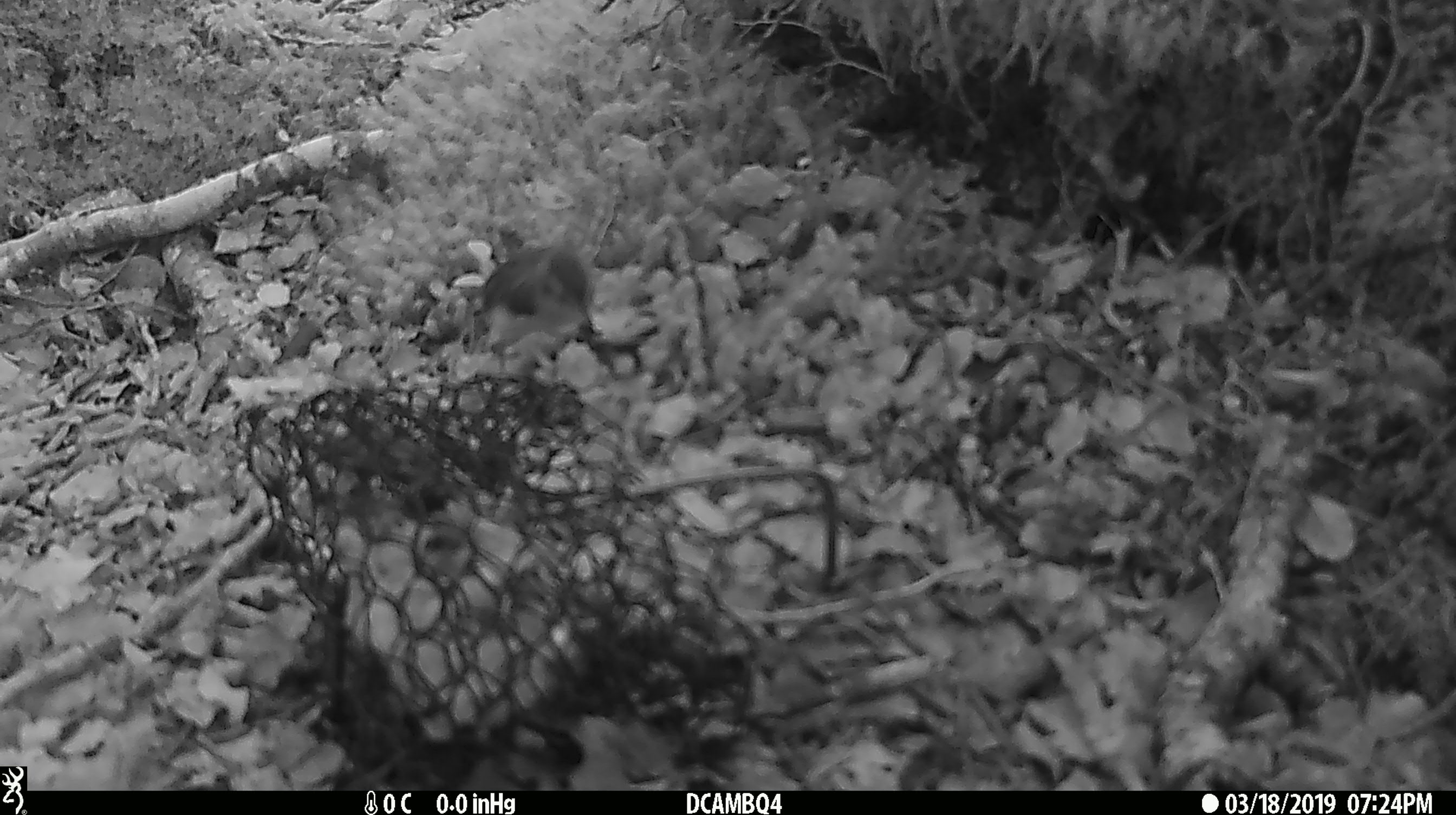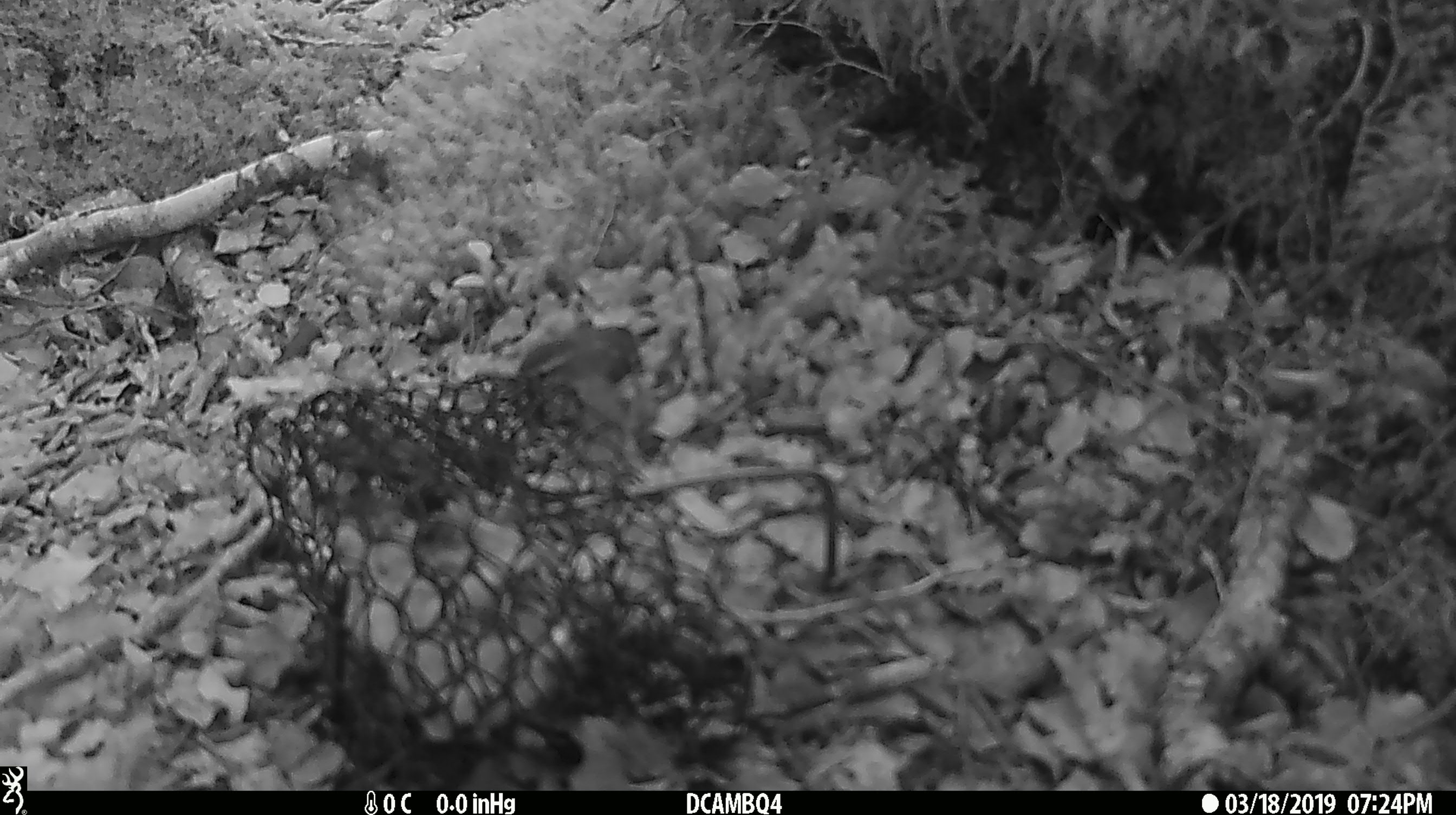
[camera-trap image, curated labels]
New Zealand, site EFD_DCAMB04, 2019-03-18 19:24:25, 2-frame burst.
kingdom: Animalia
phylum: Chordata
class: Aves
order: Passeriformes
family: Acanthisittidae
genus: Acanthisitta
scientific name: Acanthisitta chloris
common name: rifleman